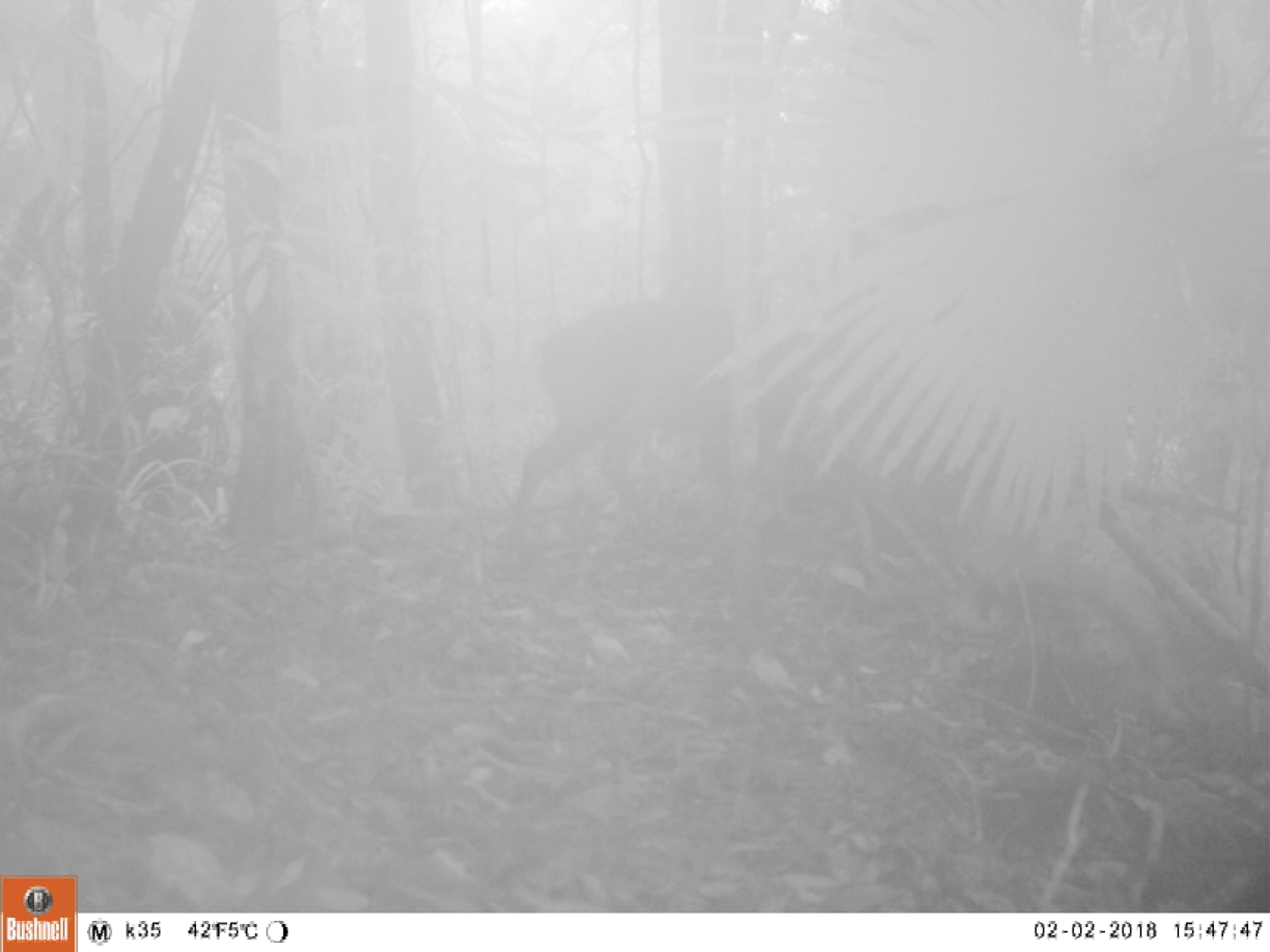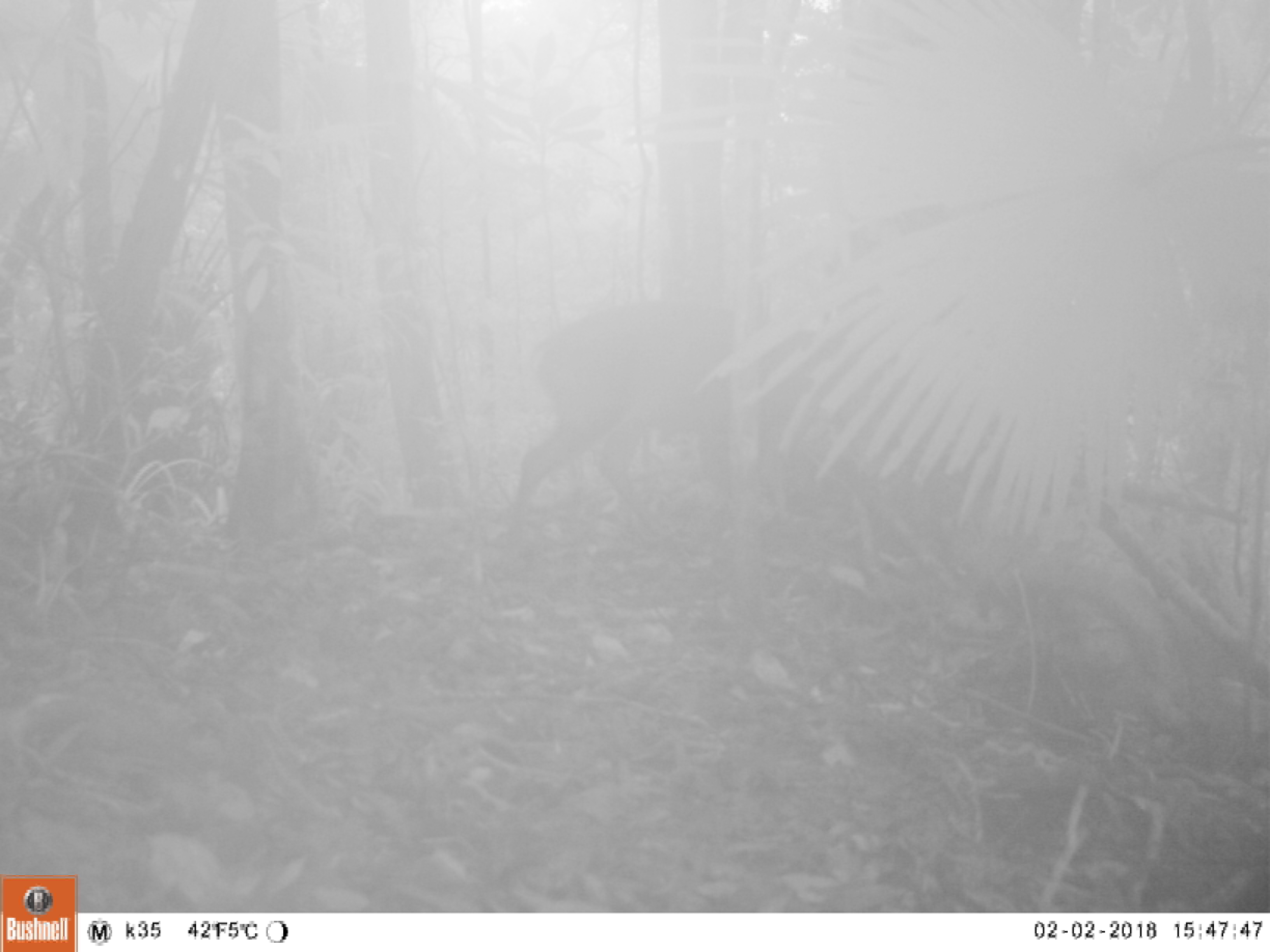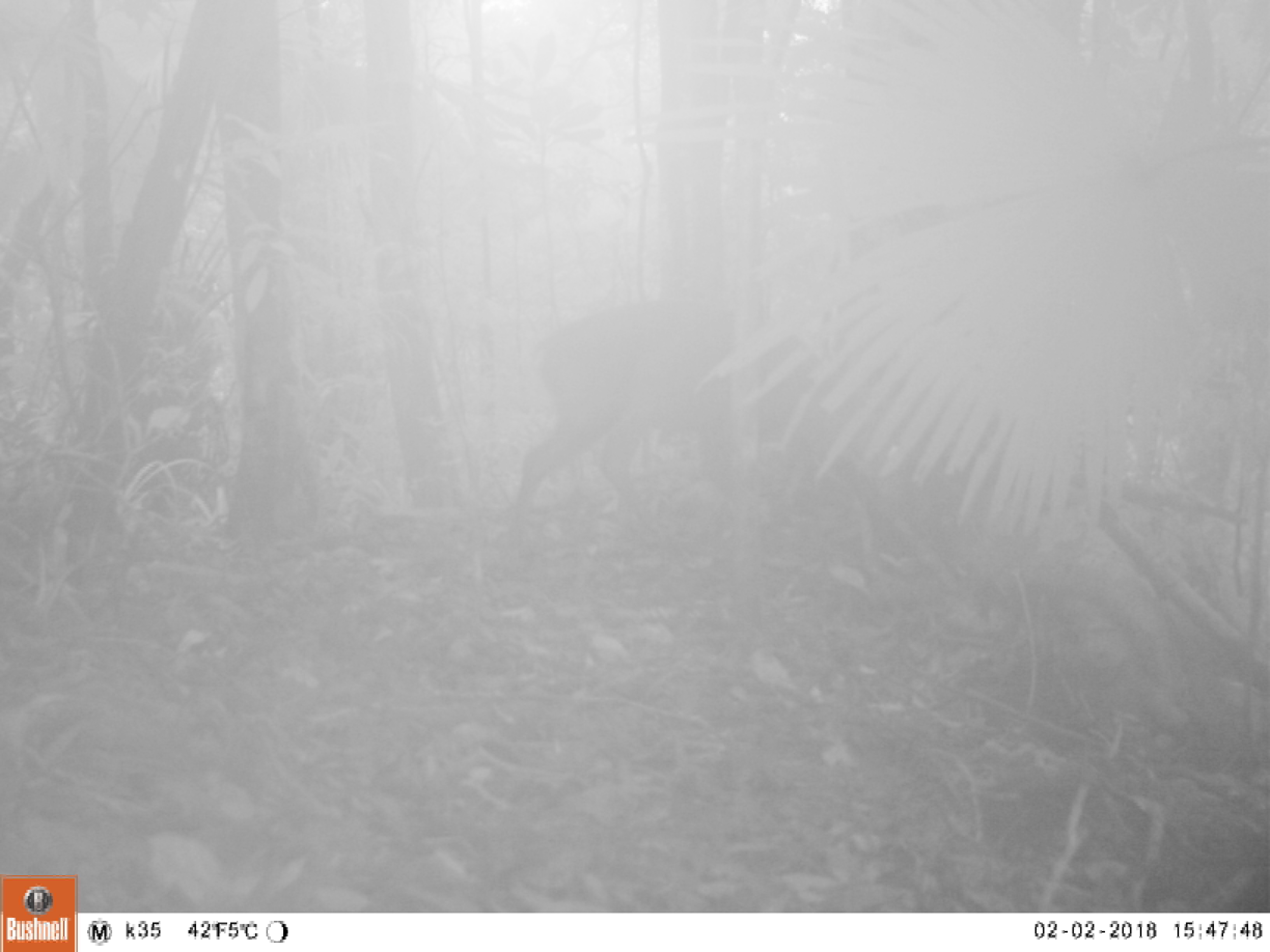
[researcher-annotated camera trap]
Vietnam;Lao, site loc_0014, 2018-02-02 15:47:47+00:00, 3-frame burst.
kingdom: Animalia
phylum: Chordata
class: Mammalia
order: Artiodactyla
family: Cervidae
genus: Muntiacus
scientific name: Muntiacus vuquangensis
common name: large-antlered muntjac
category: large antlered muntjac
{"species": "large antlered muntjac (large-antlered muntjac) (Muntiacus vuquangensis)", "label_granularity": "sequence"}